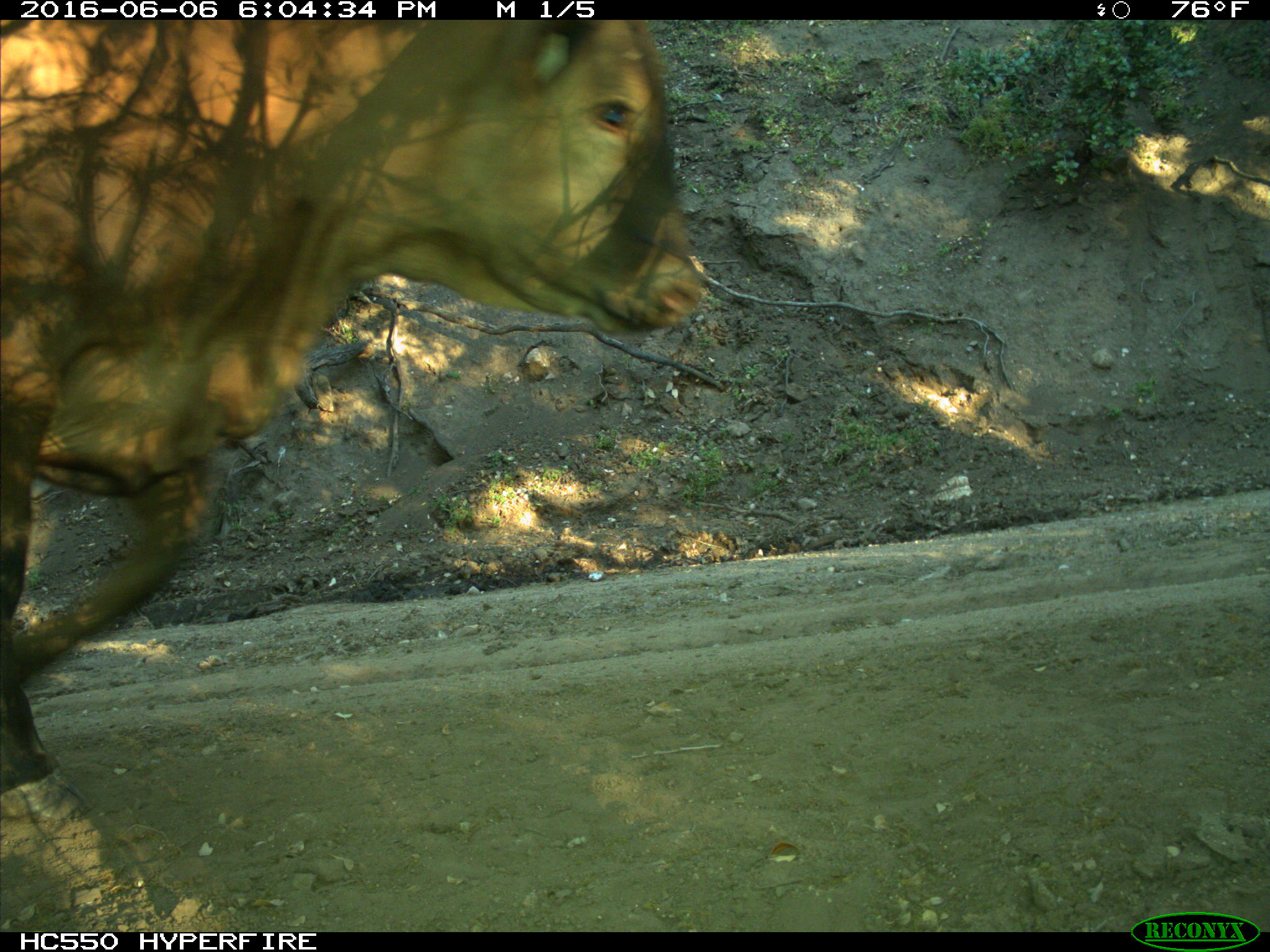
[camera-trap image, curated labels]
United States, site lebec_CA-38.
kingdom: Animalia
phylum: Chordata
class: Mammalia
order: Artiodactyla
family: Bovidae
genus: Bos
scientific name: Bos taurus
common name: domestic cow